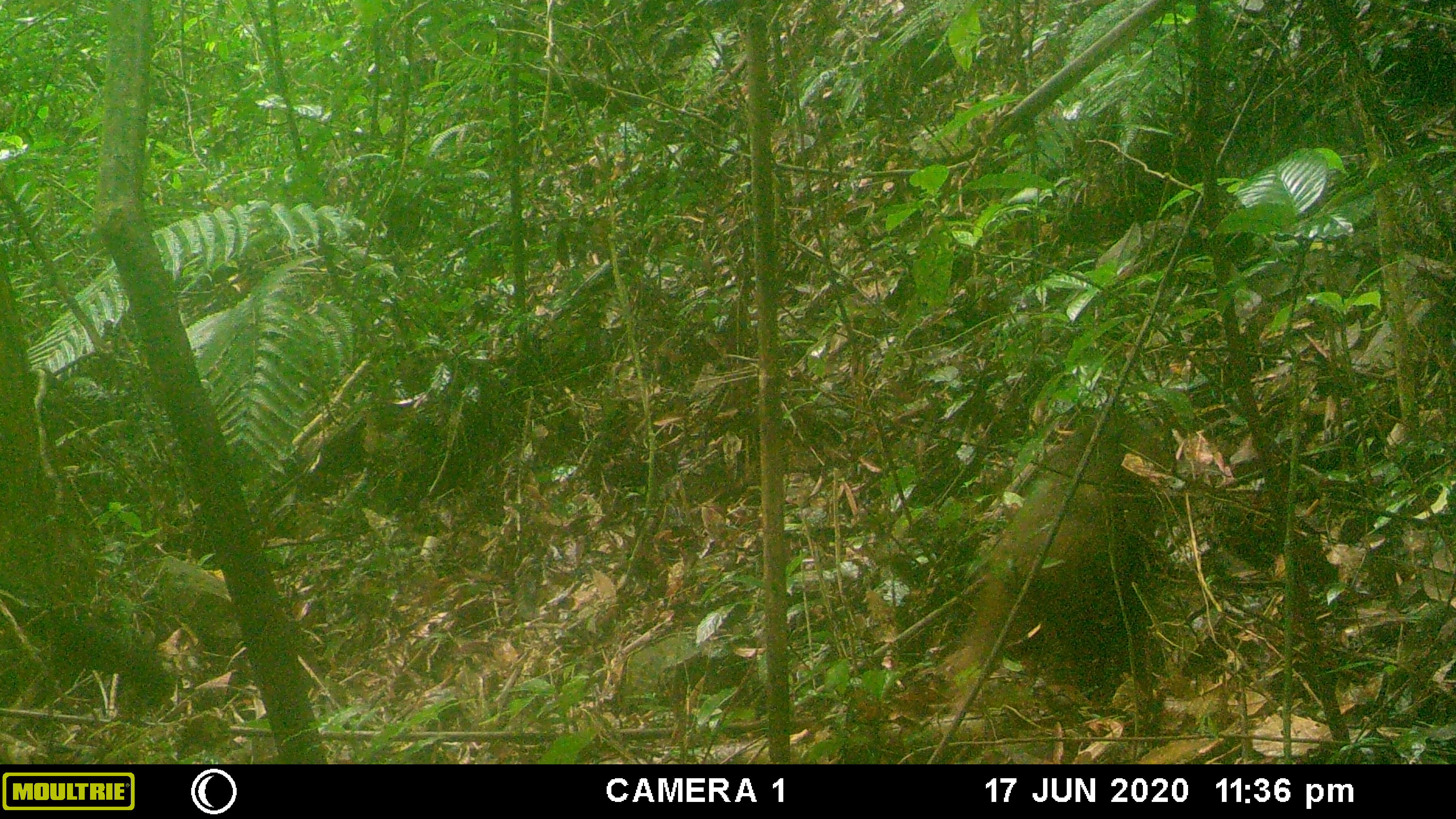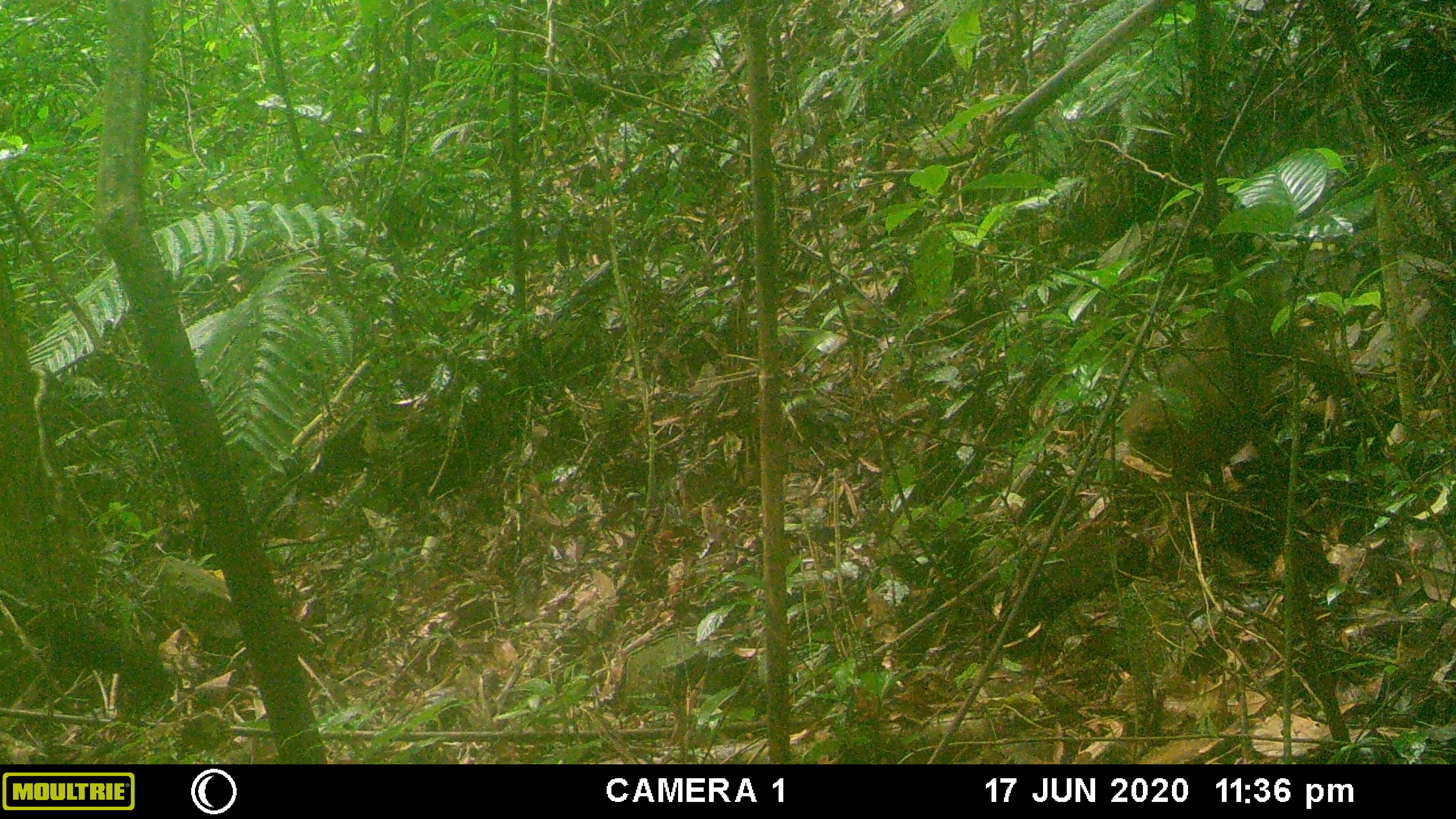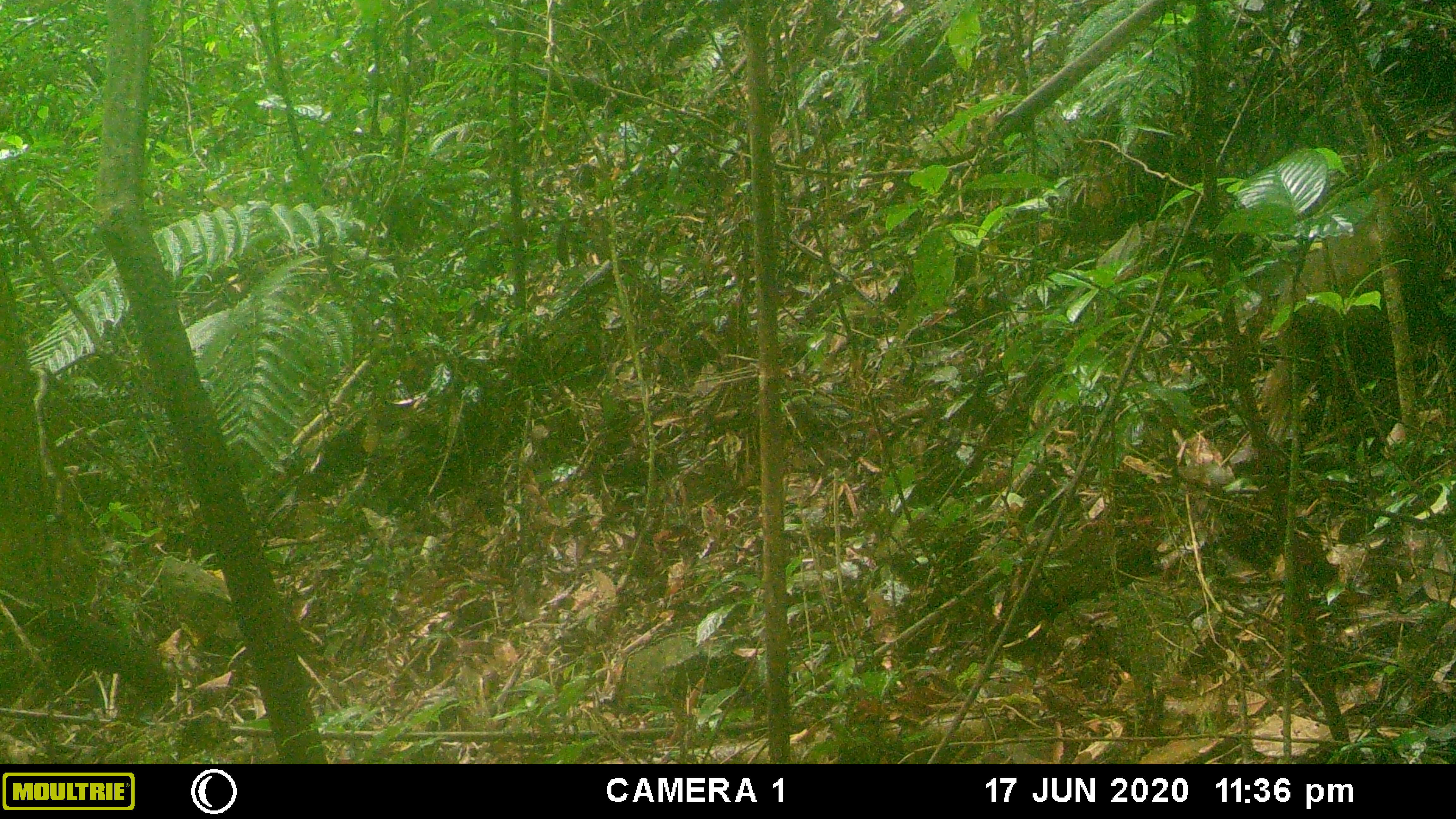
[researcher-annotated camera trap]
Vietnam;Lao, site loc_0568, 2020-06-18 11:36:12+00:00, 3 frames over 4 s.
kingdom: Animalia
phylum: Chordata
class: Mammalia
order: Primates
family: Cercopithecidae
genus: Macaca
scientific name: Macaca arctoides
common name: stump-tailed macaque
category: stump tailed macaque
Stump tailed macaque (stump-tailed macaque) (Macaca arctoides). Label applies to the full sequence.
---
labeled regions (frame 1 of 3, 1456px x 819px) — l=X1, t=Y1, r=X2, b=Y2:
stump tailed macaque: l=933, t=412, r=1179, b=713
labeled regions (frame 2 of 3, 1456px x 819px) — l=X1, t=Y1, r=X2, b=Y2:
stump tailed macaque: l=1121, t=271, r=1352, b=570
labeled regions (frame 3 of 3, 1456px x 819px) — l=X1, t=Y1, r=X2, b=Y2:
stump tailed macaque: l=1261, t=202, r=1431, b=420